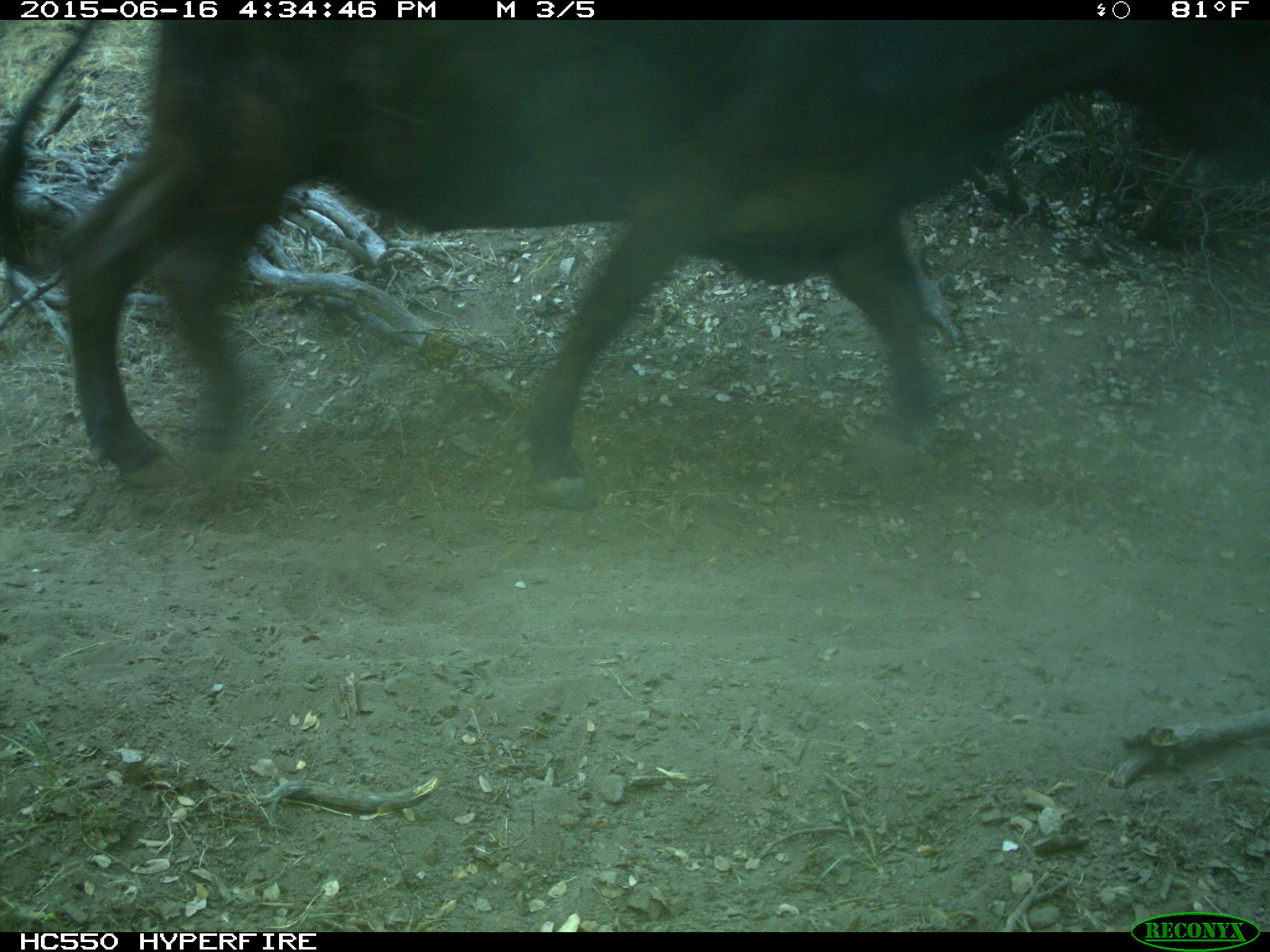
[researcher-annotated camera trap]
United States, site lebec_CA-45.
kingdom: Animalia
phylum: Chordata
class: Mammalia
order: Artiodactyla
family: Bovidae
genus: Bos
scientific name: Bos taurus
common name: domestic cow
Bos taurus (domestic cow).